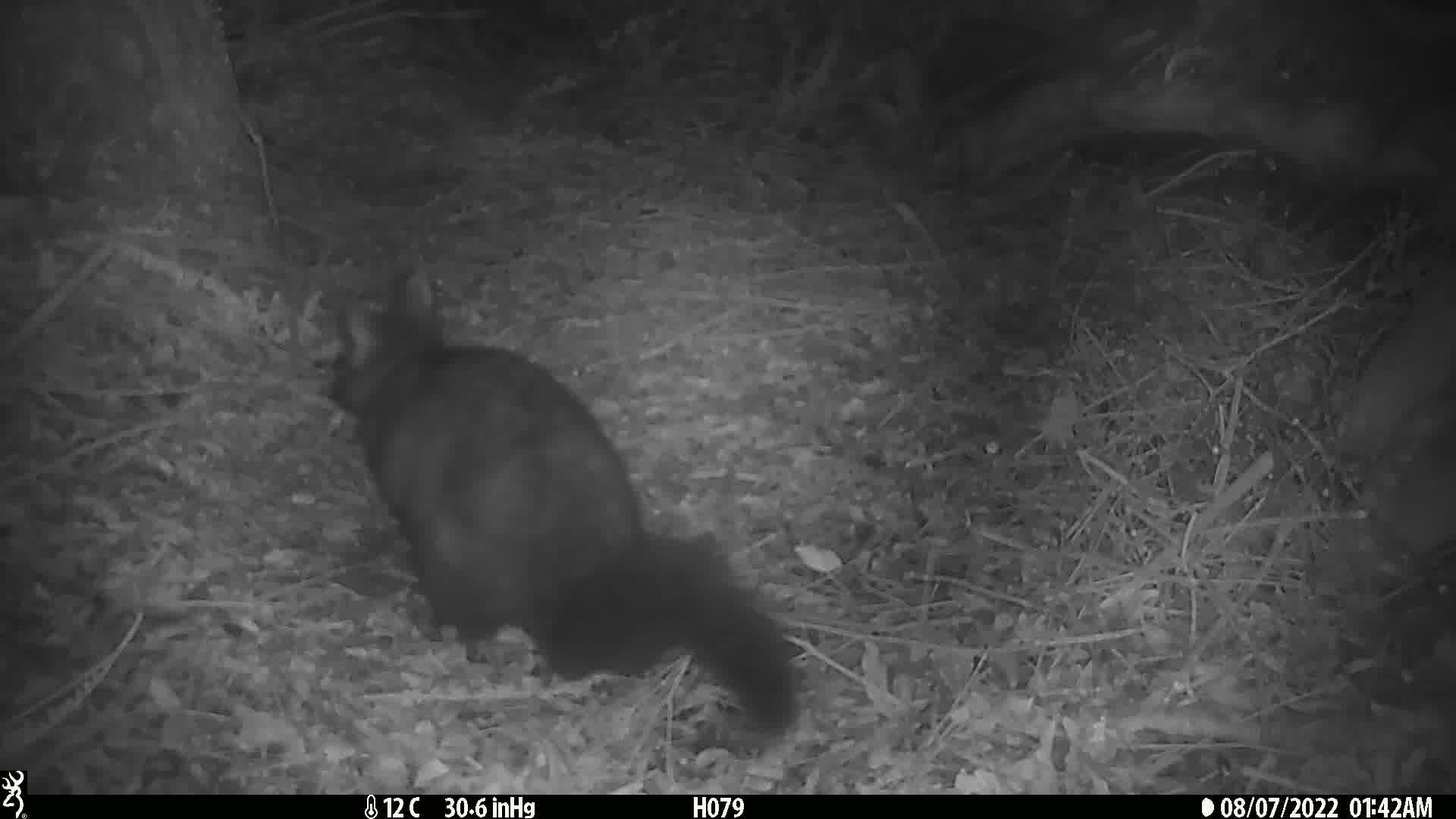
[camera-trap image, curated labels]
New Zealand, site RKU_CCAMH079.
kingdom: Animalia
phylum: Chordata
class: Mammalia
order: Diprotodontia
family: Phalangeridae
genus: Trichosurus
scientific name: Trichosurus vulpecula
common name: common brushtail possum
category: possum